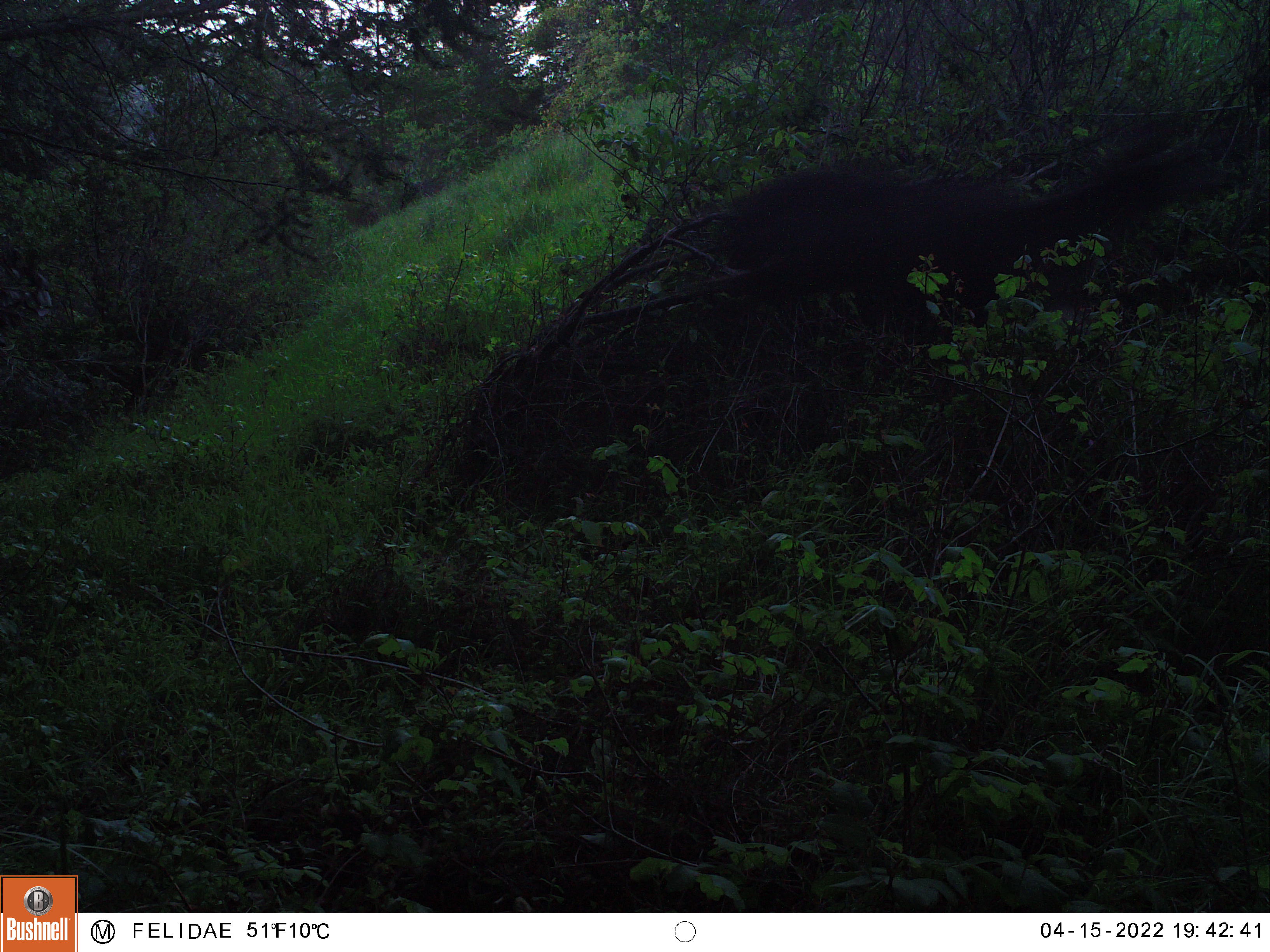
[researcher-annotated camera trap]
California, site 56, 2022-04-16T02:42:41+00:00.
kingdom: Animalia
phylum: Chordata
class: Mammalia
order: Artiodactyla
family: Cervidae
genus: Odocoileus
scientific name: Odocoileus hemionus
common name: mule deer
Mule deer (Odocoileus hemionus).